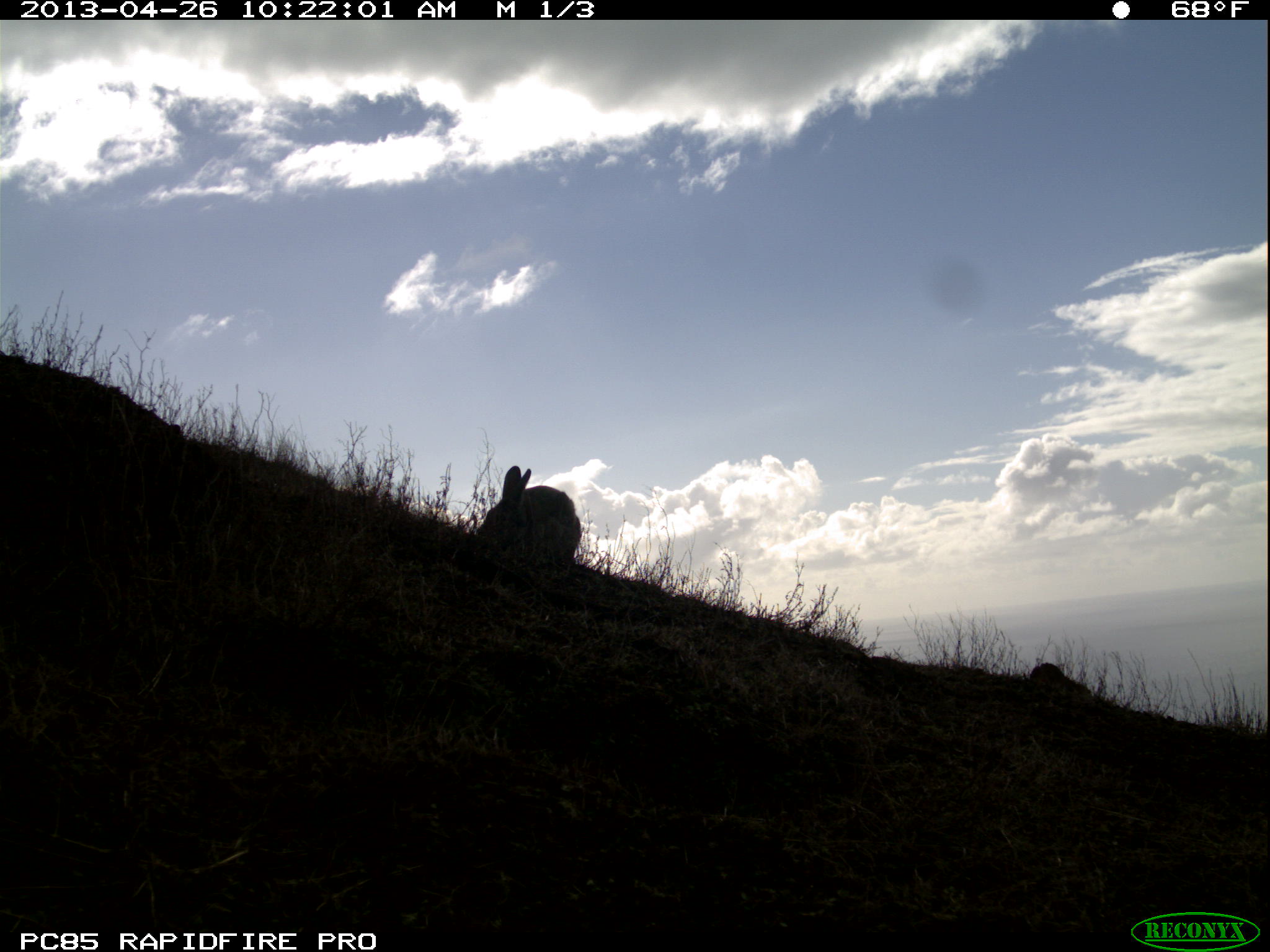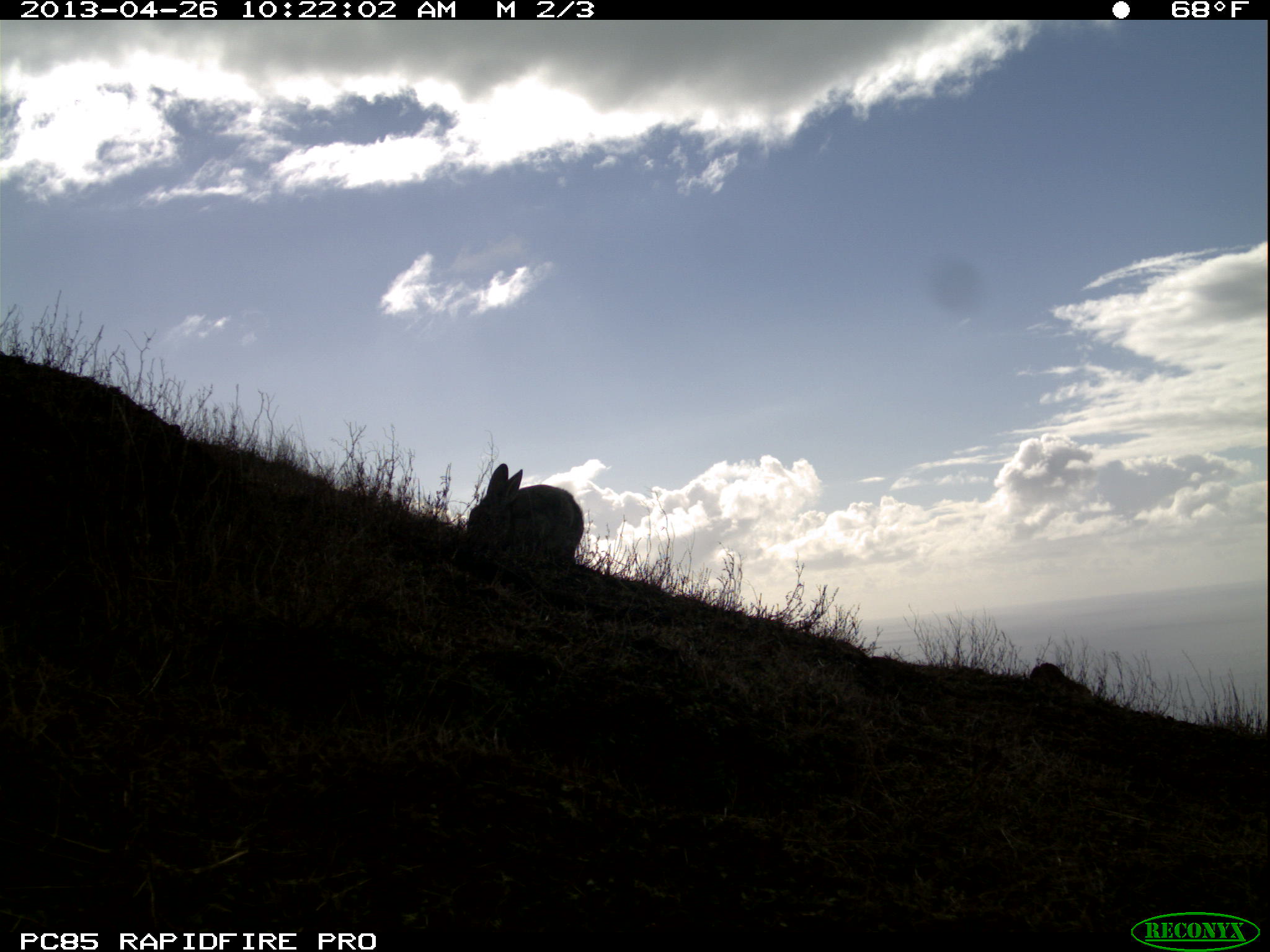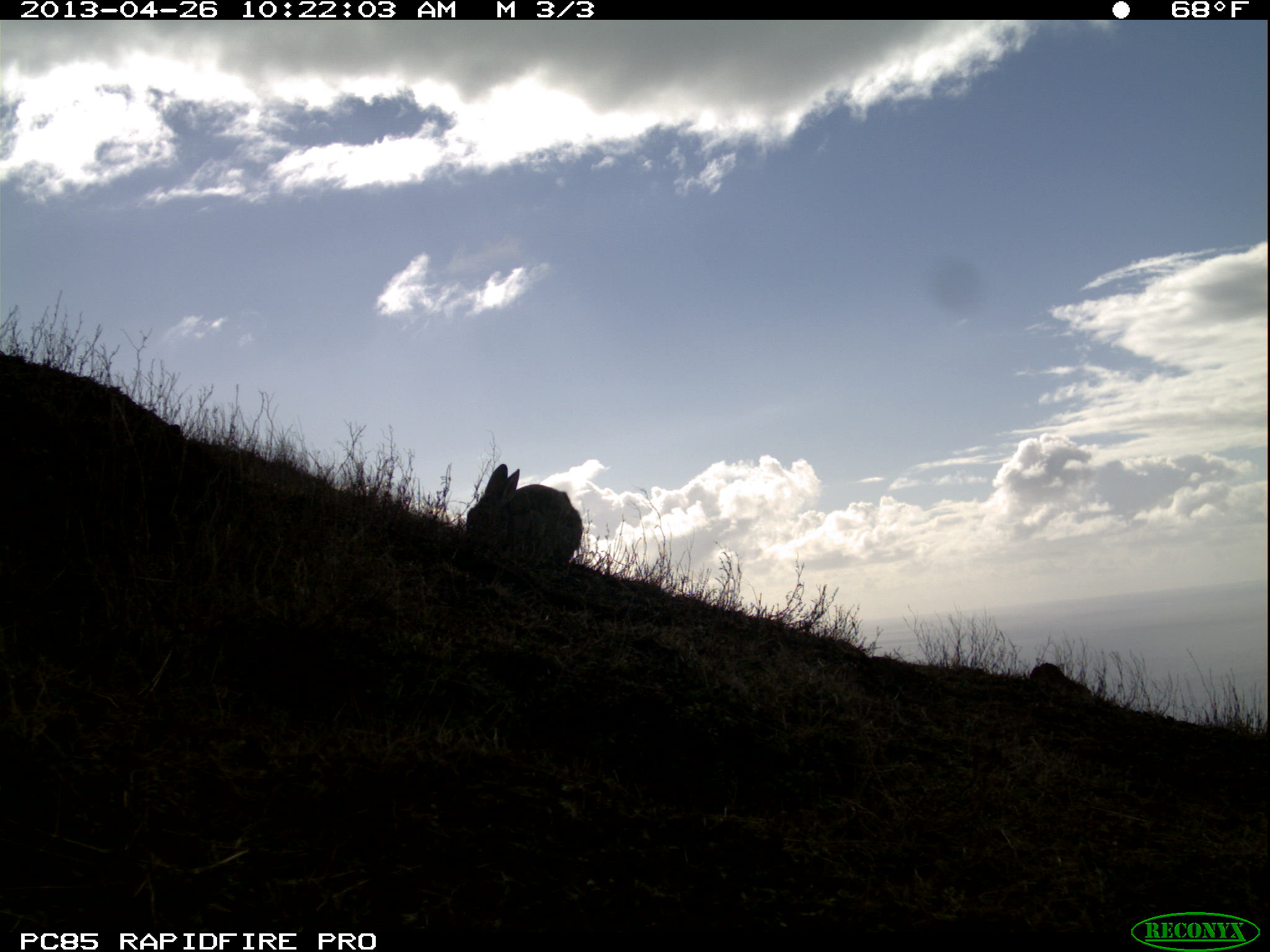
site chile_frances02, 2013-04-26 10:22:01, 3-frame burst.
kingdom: Animalia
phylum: Chordata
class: Mammalia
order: Lagomorpha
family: Leporidae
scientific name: Leporidae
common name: rabbits and hares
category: rabbit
Rabbit (rabbits and hares) (Leporidae).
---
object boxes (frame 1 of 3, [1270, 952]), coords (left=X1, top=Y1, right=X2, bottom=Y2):
rabbit: (left=467, top=464, right=577, bottom=571)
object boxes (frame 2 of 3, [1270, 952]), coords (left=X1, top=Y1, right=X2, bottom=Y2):
rabbit: (left=461, top=461, right=581, bottom=570)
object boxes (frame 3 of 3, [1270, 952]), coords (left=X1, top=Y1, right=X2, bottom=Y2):
rabbit: (left=458, top=460, right=580, bottom=576)